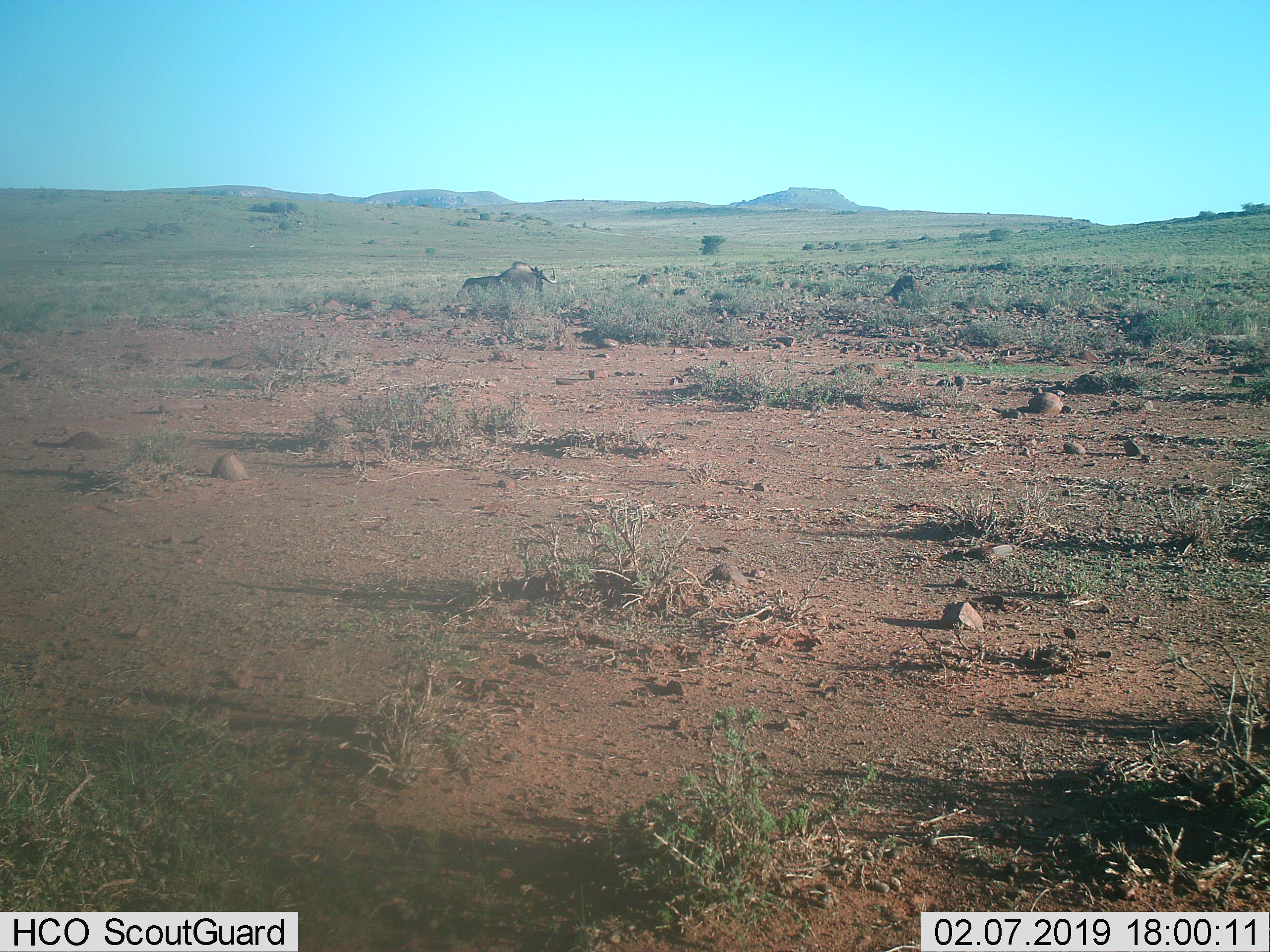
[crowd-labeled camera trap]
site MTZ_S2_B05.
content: unidentified animal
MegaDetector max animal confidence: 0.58